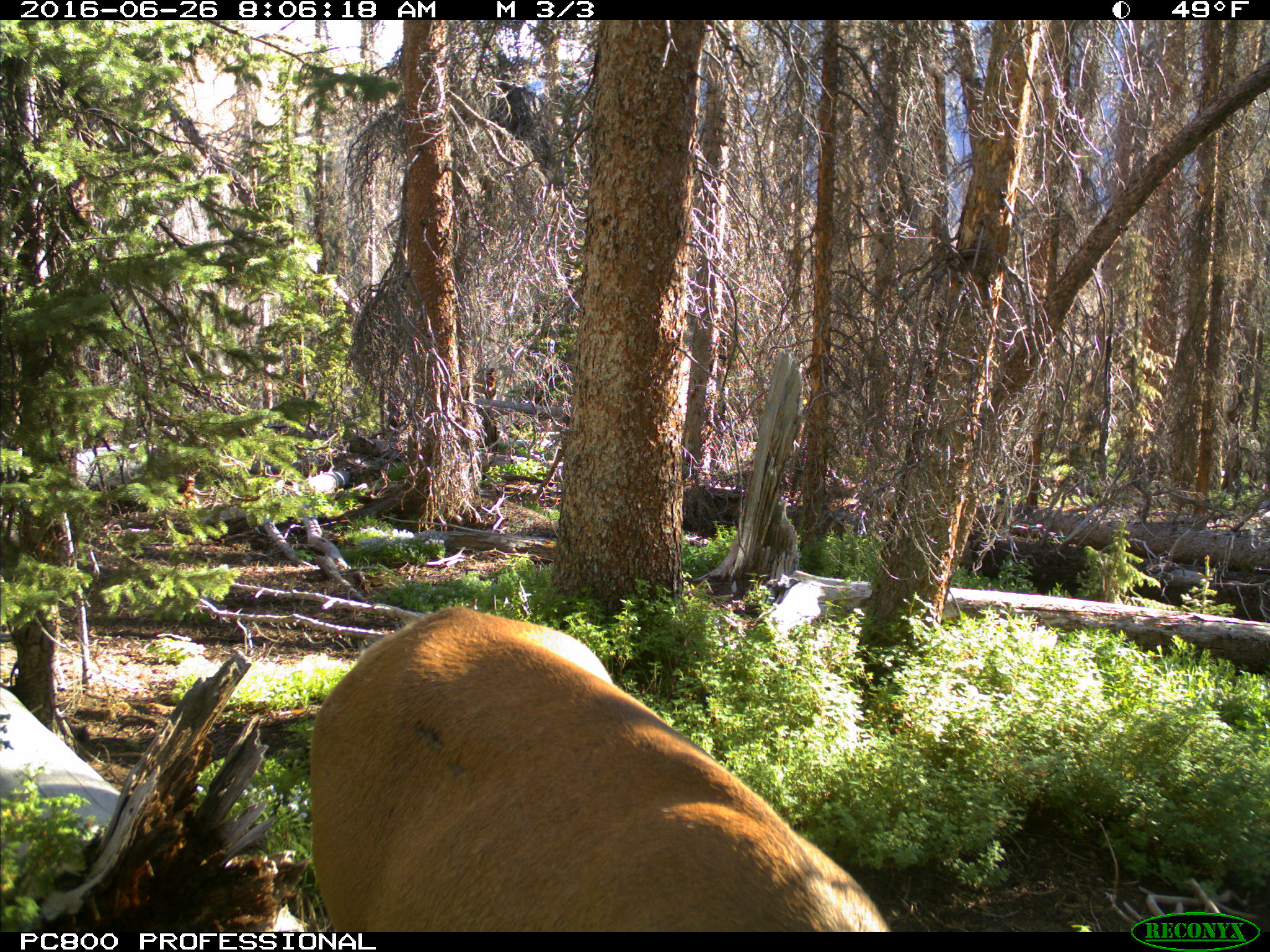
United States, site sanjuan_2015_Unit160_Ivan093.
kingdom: Animalia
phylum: Chordata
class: Mammalia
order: Artiodactyla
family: Cervidae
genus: Cervus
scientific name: Cervus elaphus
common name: red deer